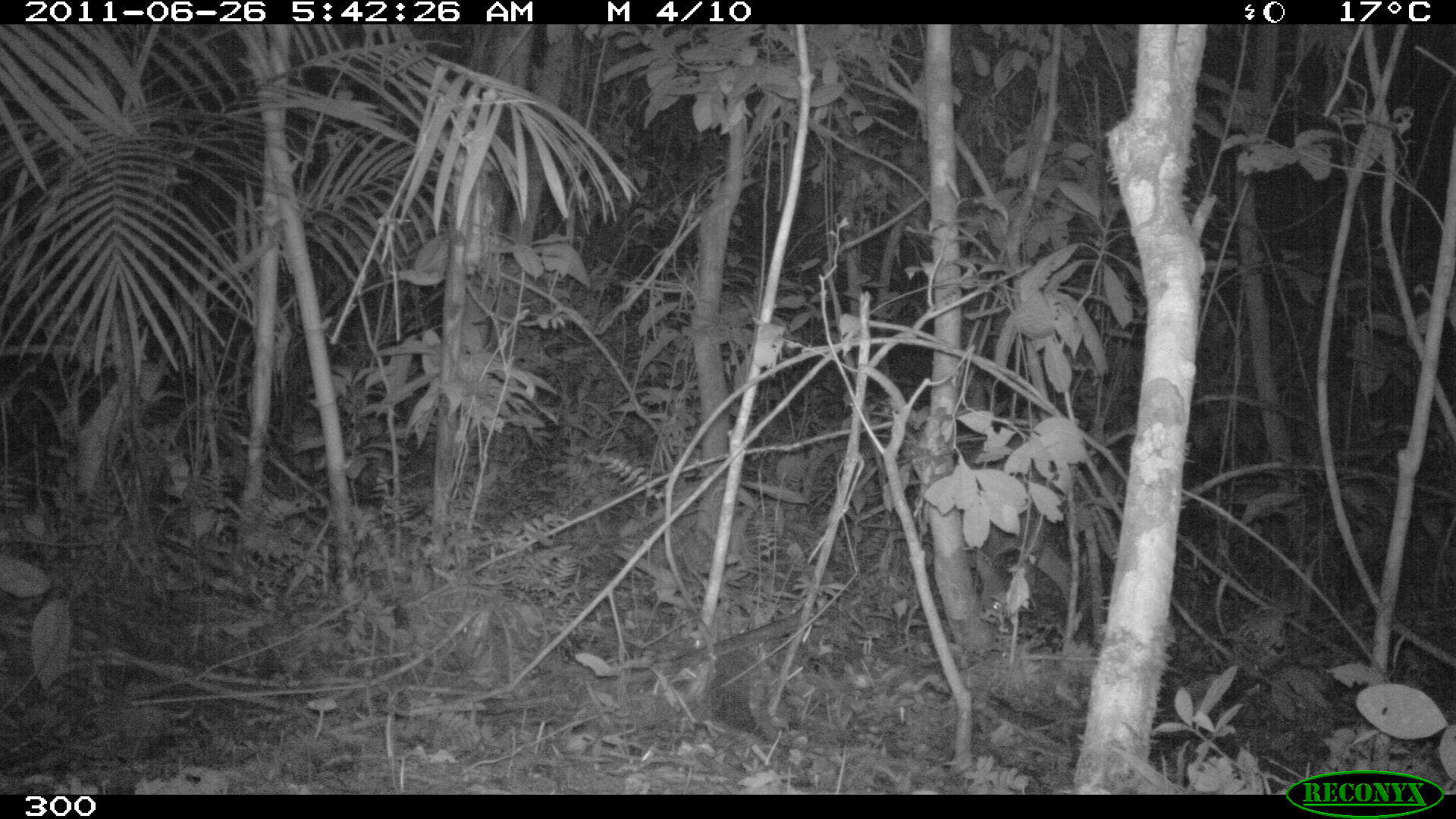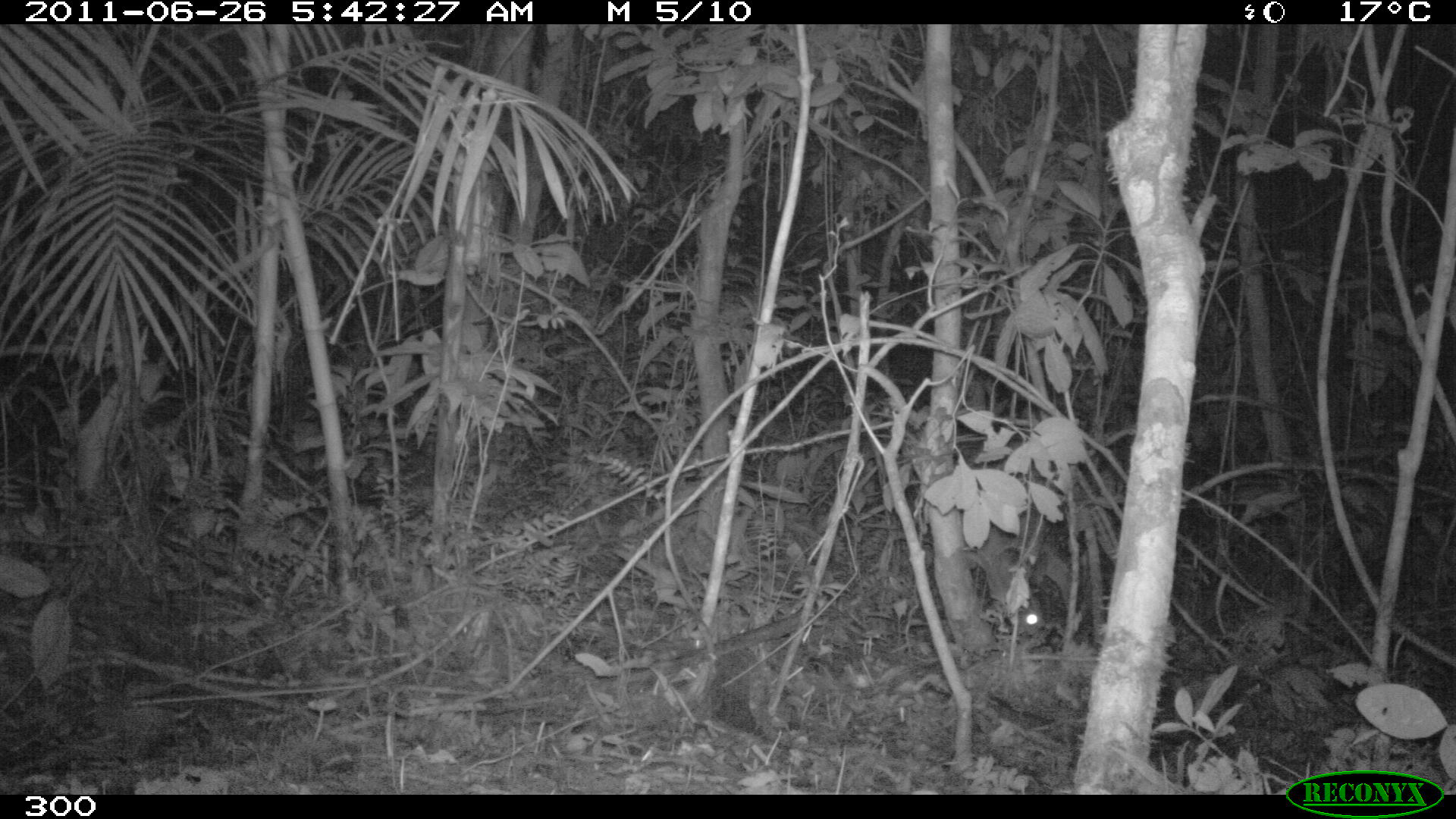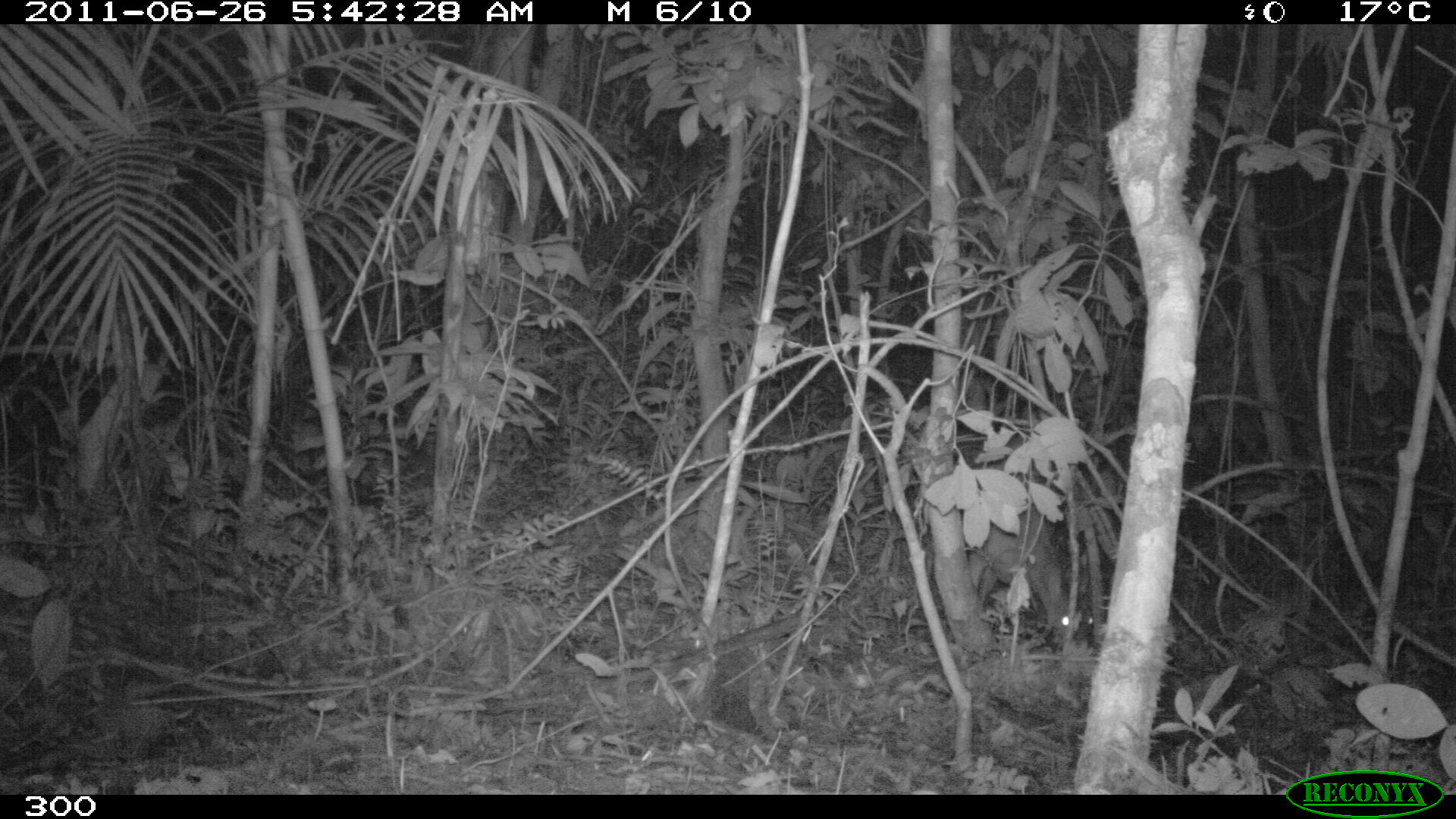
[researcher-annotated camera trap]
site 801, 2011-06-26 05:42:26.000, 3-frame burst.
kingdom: Animalia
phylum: Chordata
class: Mammalia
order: Artiodactyla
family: Cervidae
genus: Mazama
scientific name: Mazama americana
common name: red brocket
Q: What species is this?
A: Mazama americana (red brocket).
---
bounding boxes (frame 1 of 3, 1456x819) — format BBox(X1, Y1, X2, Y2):
mazama americana: BBox(965, 433, 1113, 623)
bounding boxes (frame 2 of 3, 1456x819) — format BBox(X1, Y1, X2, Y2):
mazama americana: BBox(968, 432, 1115, 637)